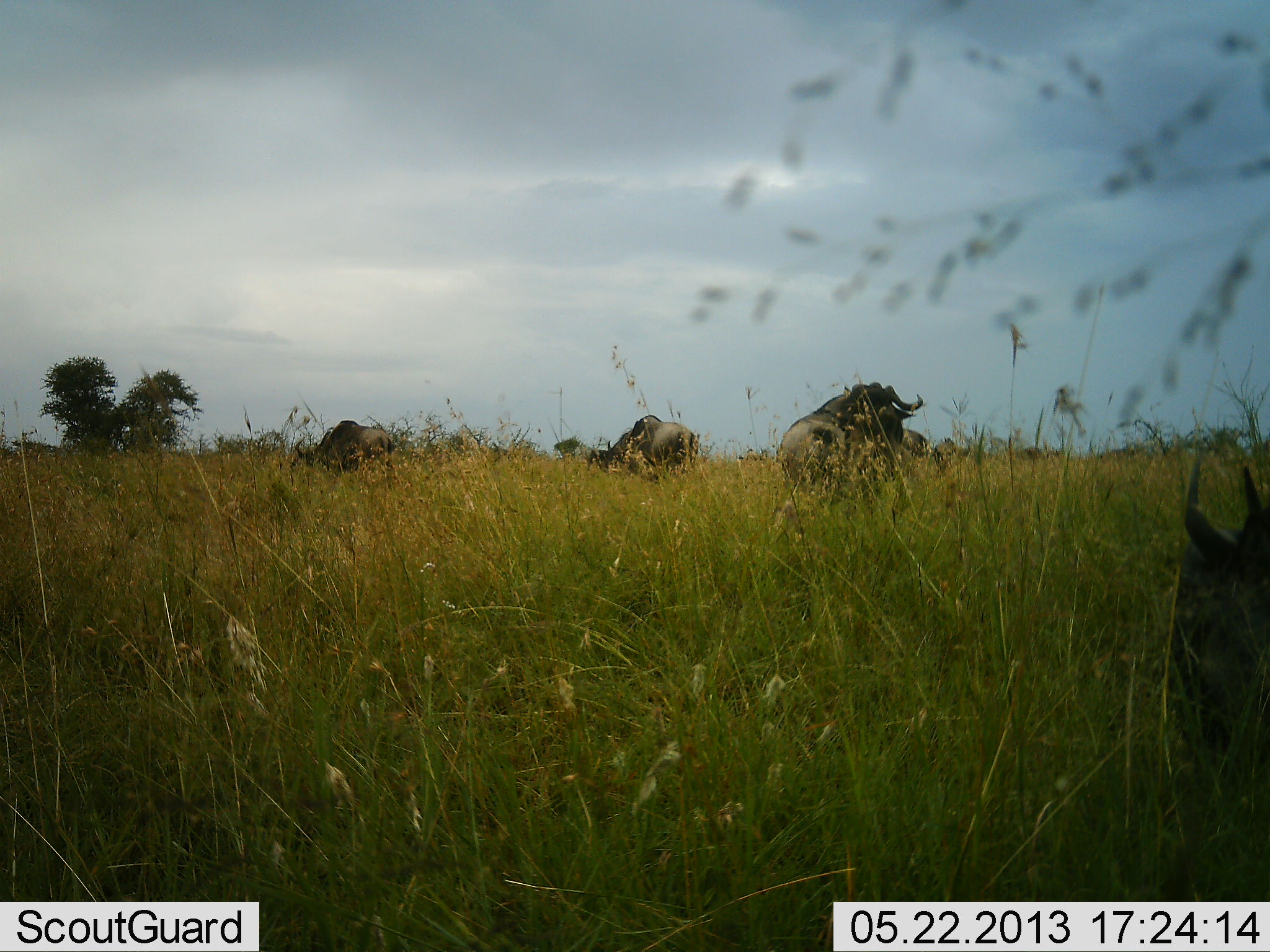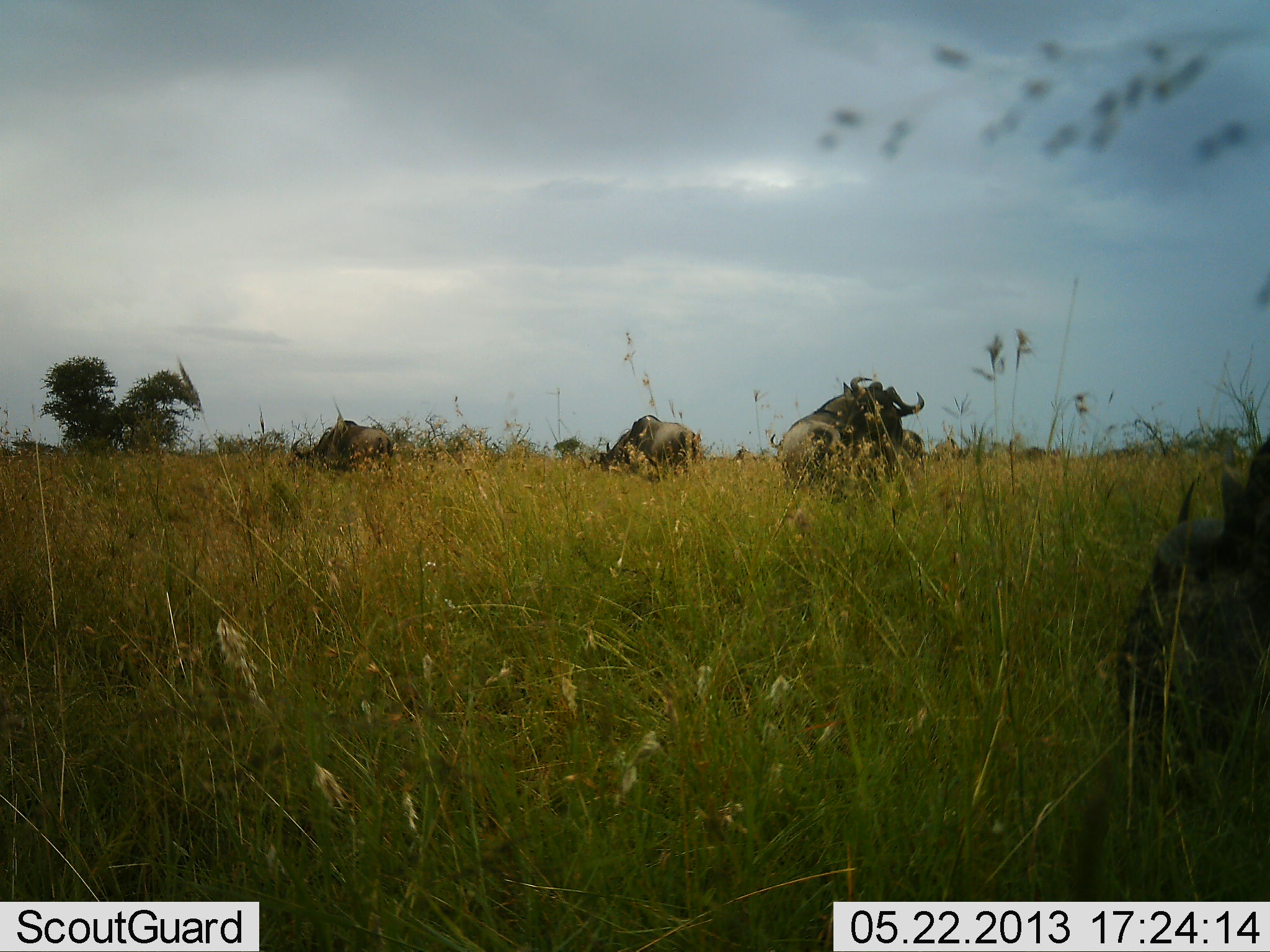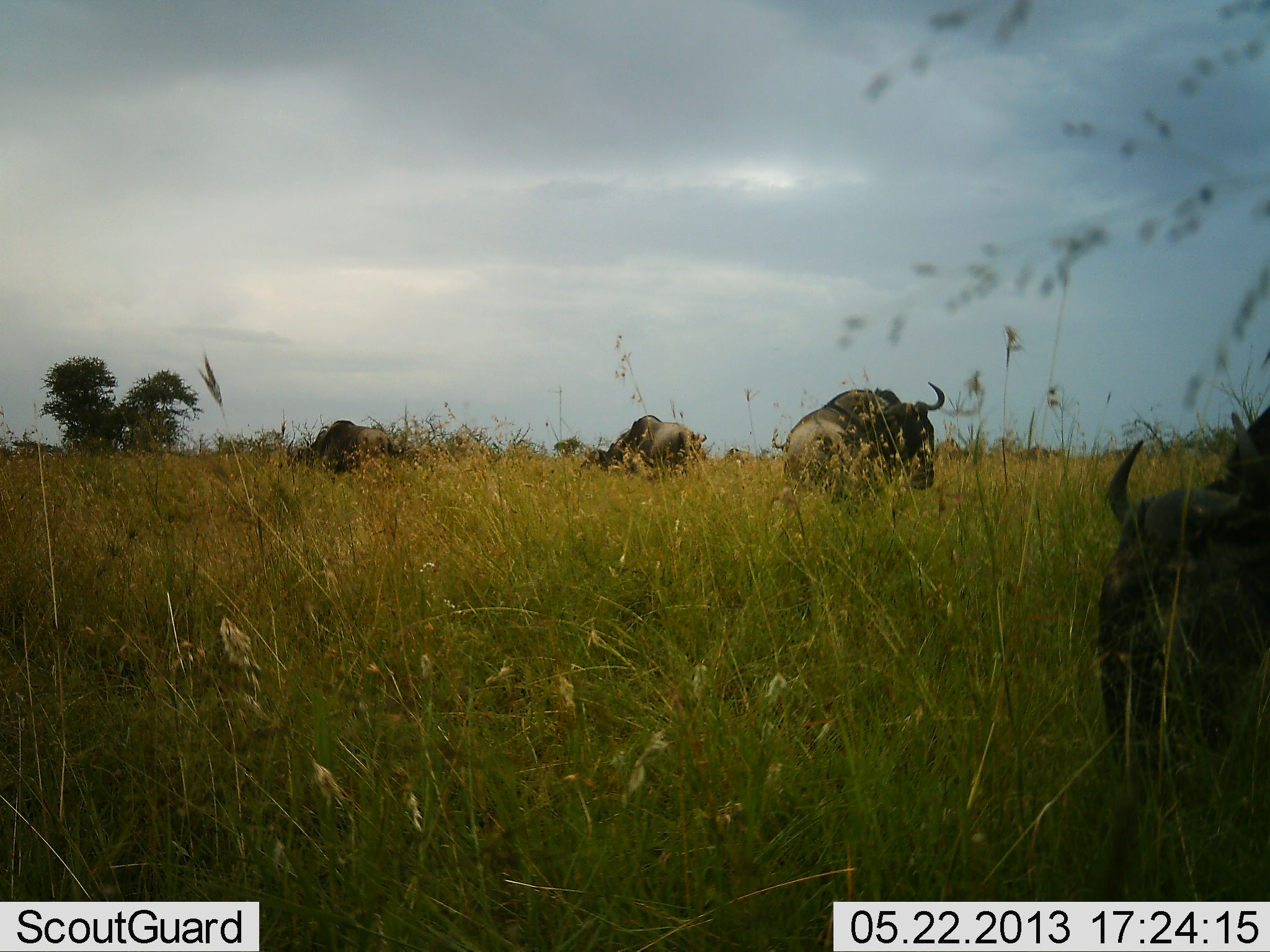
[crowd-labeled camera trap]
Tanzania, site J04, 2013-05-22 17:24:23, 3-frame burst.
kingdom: Animalia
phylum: Chordata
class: Mammalia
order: Artiodactyla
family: Bovidae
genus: Connochaetes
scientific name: Connochaetes taurinus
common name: blue wildebeest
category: wildebeest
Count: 6.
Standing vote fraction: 60%.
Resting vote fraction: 20%.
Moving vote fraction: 10%.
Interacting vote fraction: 0%.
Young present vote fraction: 0%.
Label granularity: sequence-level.